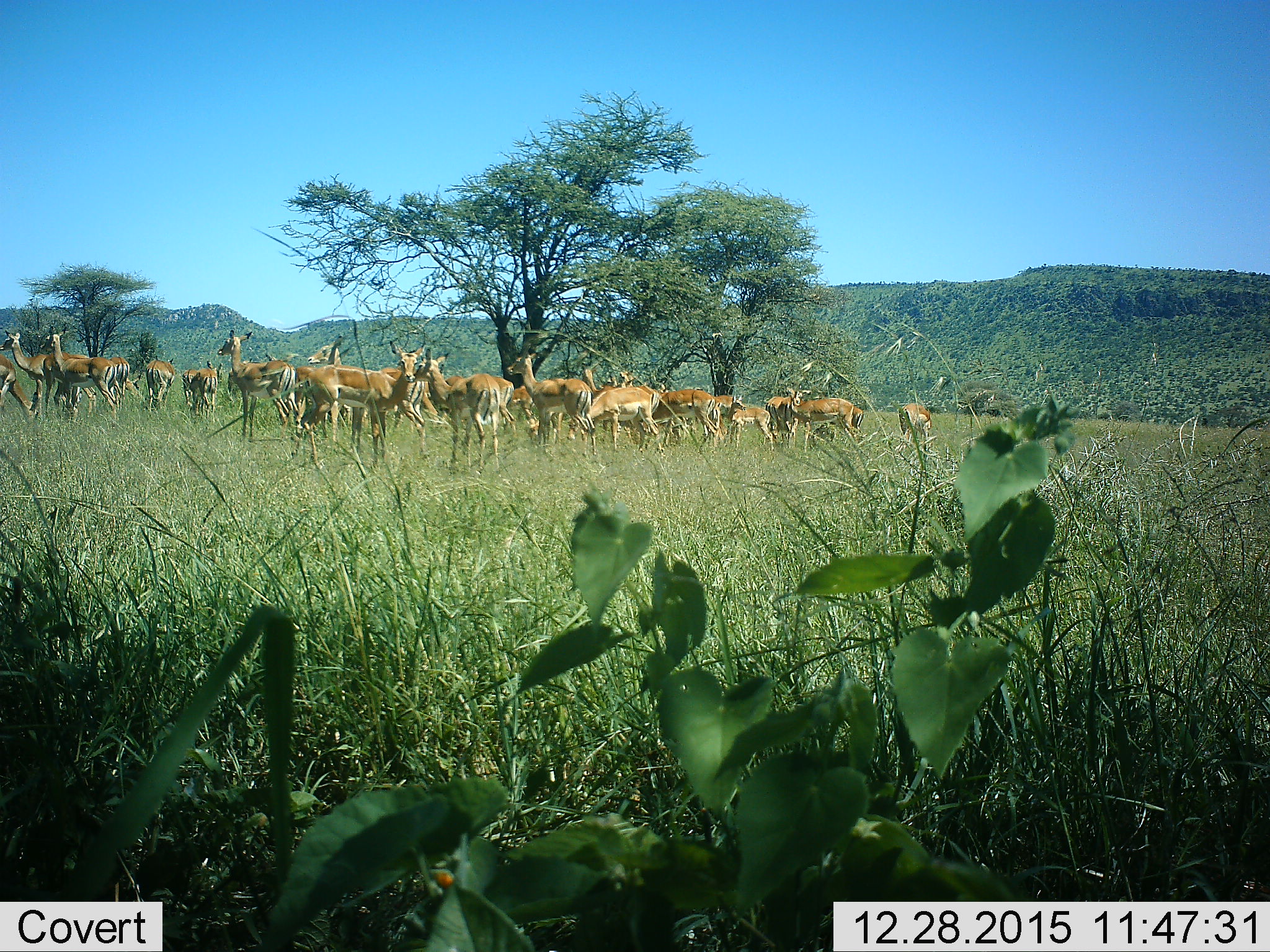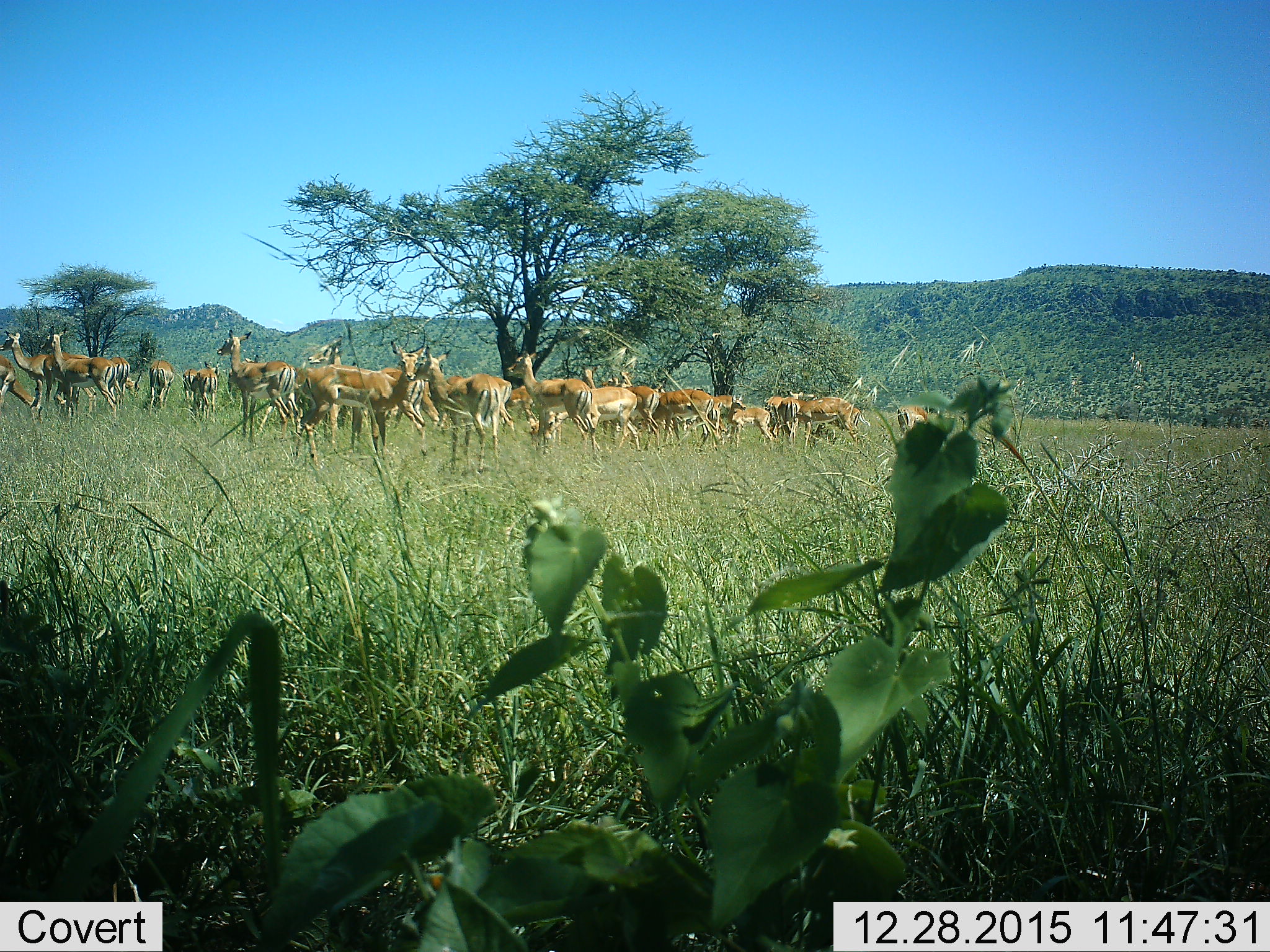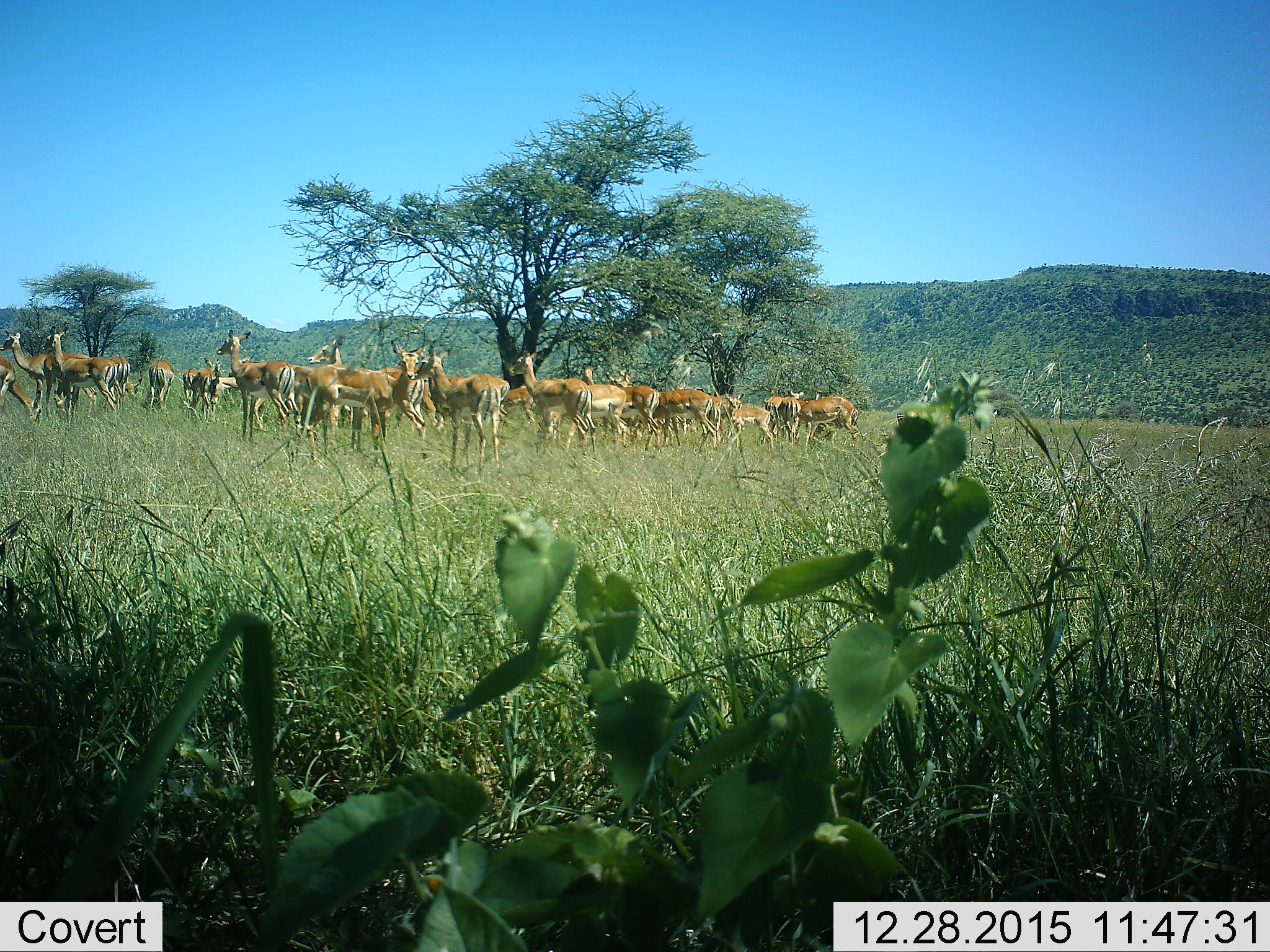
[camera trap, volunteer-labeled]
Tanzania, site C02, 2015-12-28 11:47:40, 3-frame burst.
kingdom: Animalia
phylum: Chordata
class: Mammalia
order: Artiodactyla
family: Bovidae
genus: Aepyceros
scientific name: Aepyceros melampus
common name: impala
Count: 11-50.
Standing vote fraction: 100%.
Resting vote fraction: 22%.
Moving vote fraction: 22%.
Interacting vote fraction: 11%.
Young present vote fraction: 56%.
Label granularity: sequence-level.